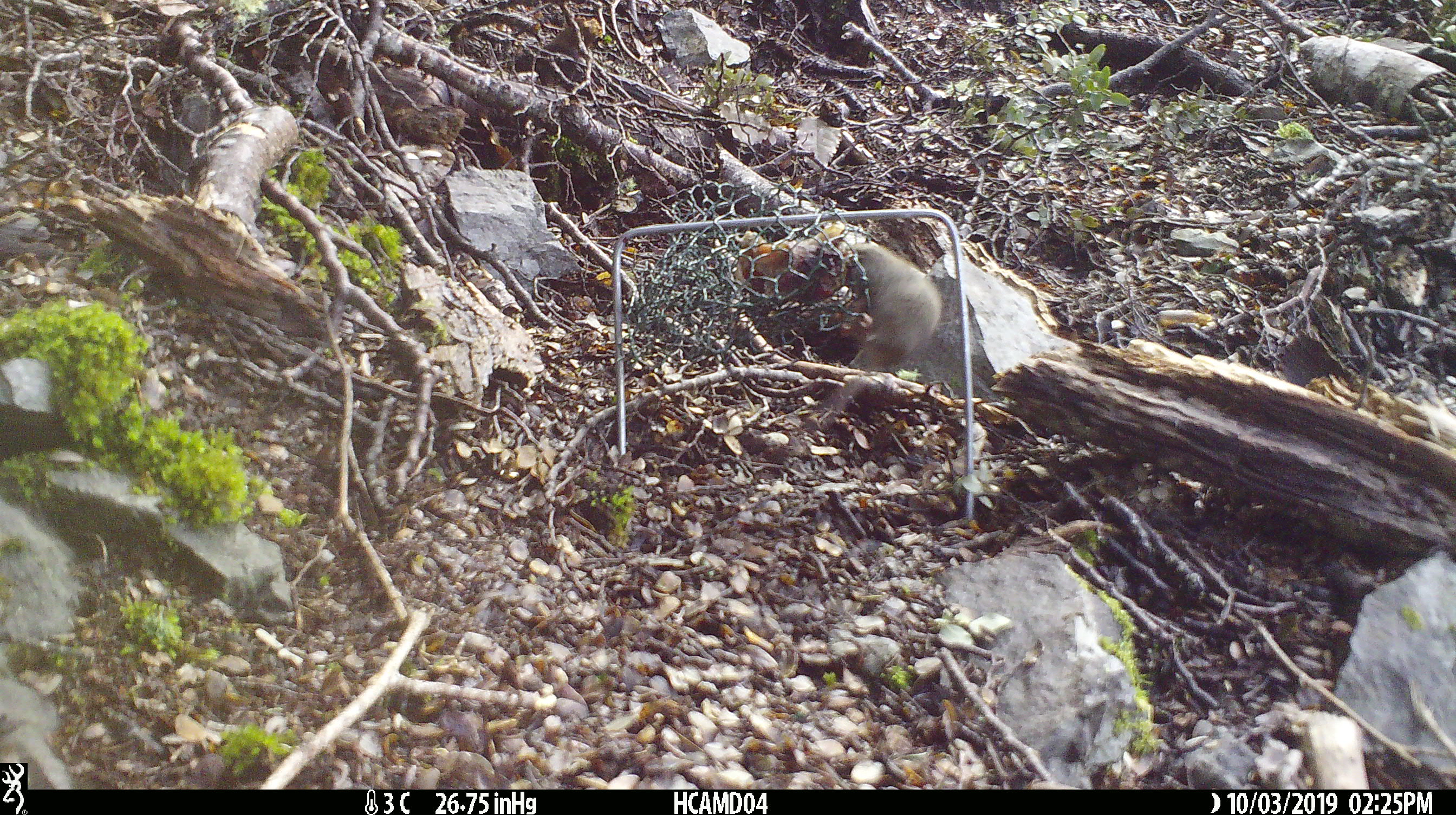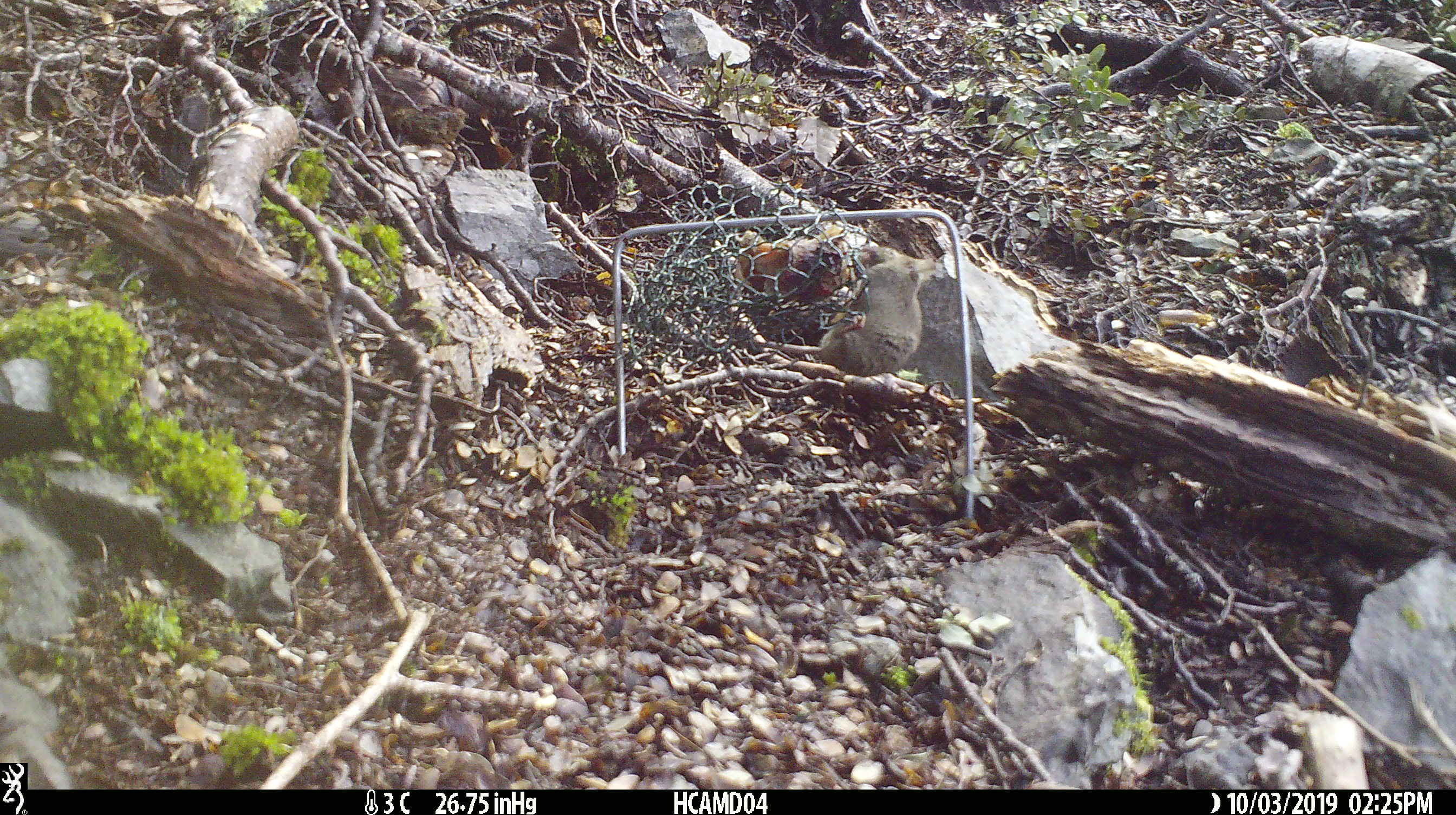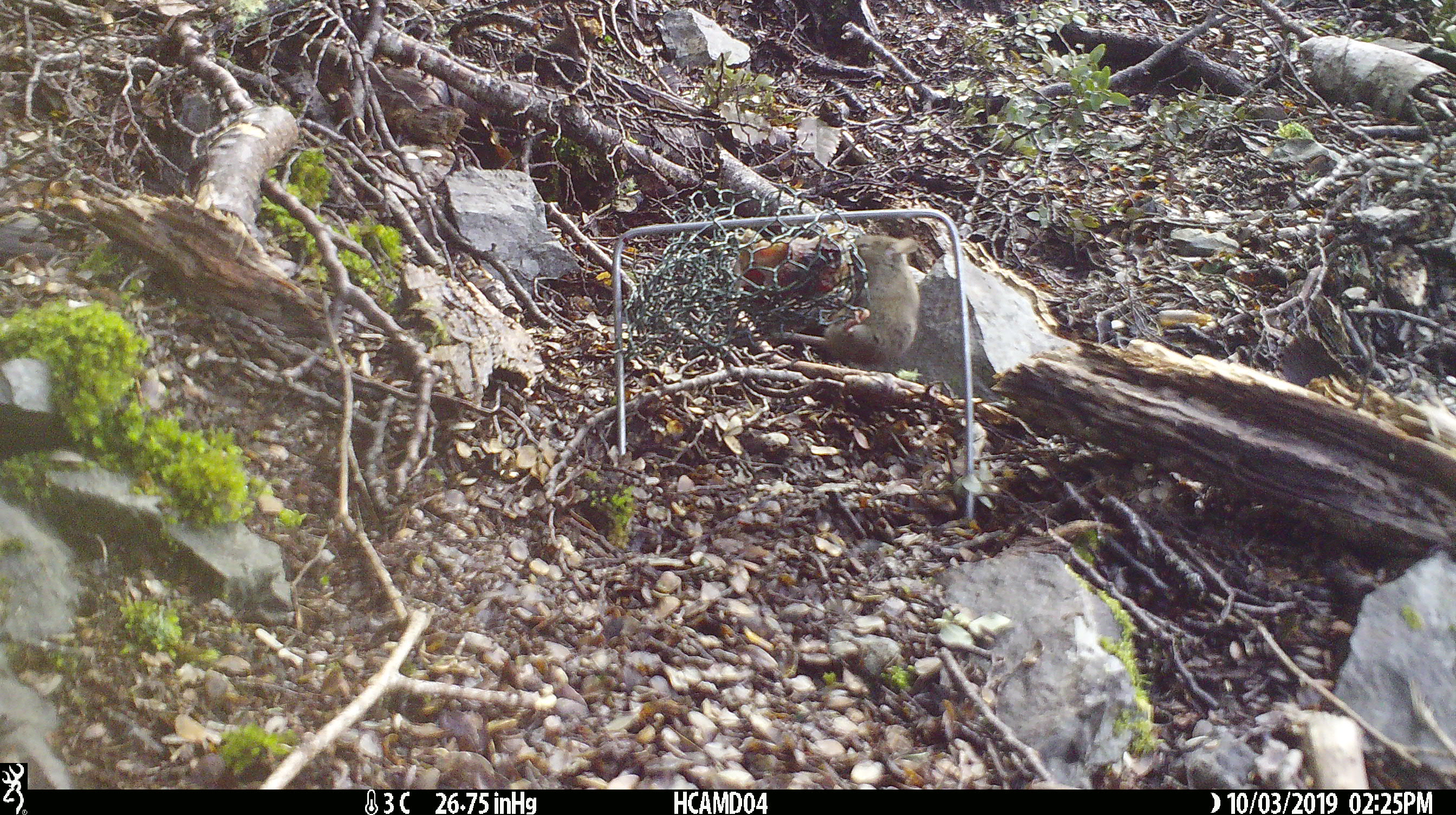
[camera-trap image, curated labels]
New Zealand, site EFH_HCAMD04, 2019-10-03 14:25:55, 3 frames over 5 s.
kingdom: Animalia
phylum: Chordata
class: Mammalia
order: Rodentia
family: Muridae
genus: Mus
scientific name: Mus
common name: mouse